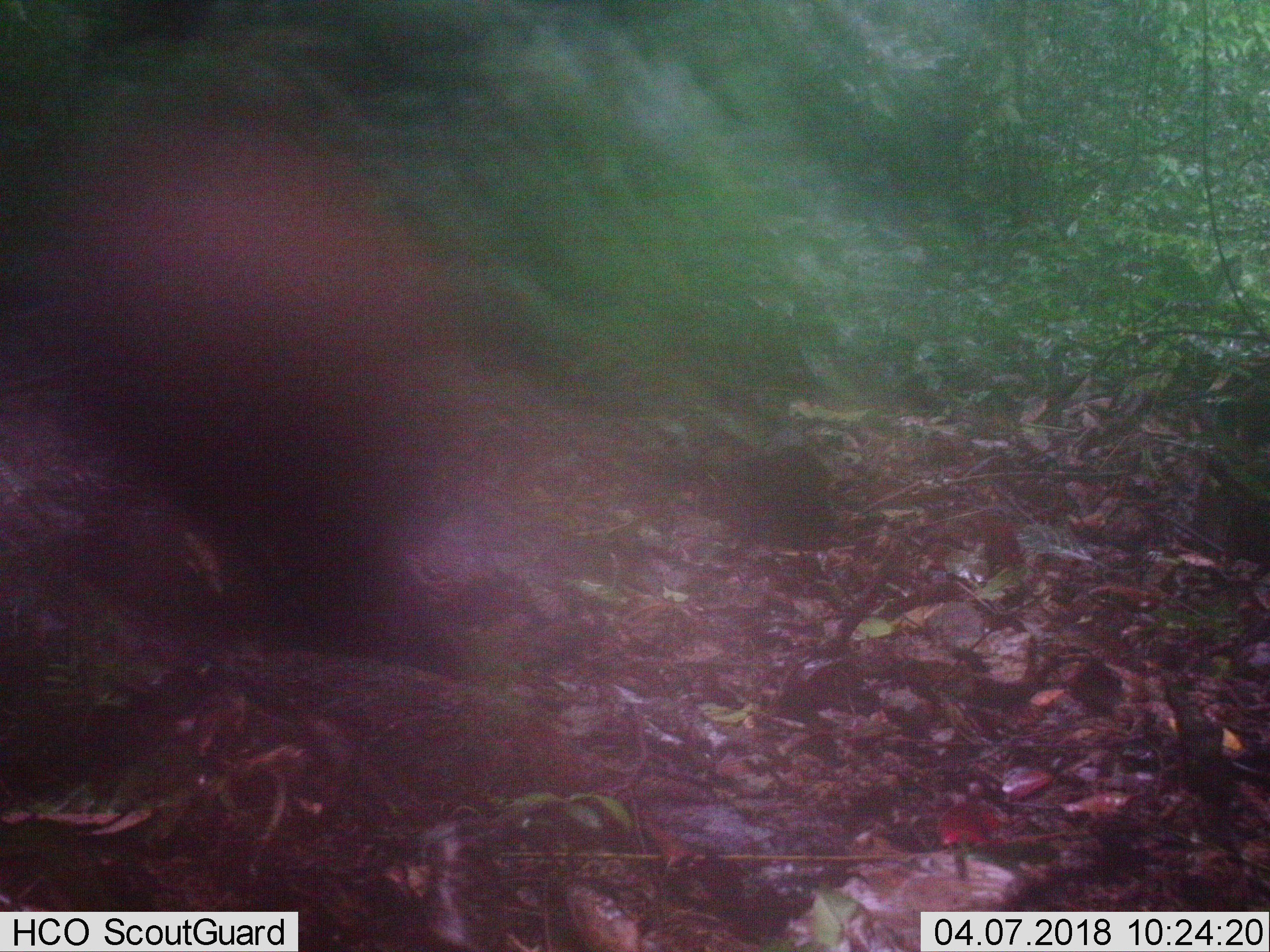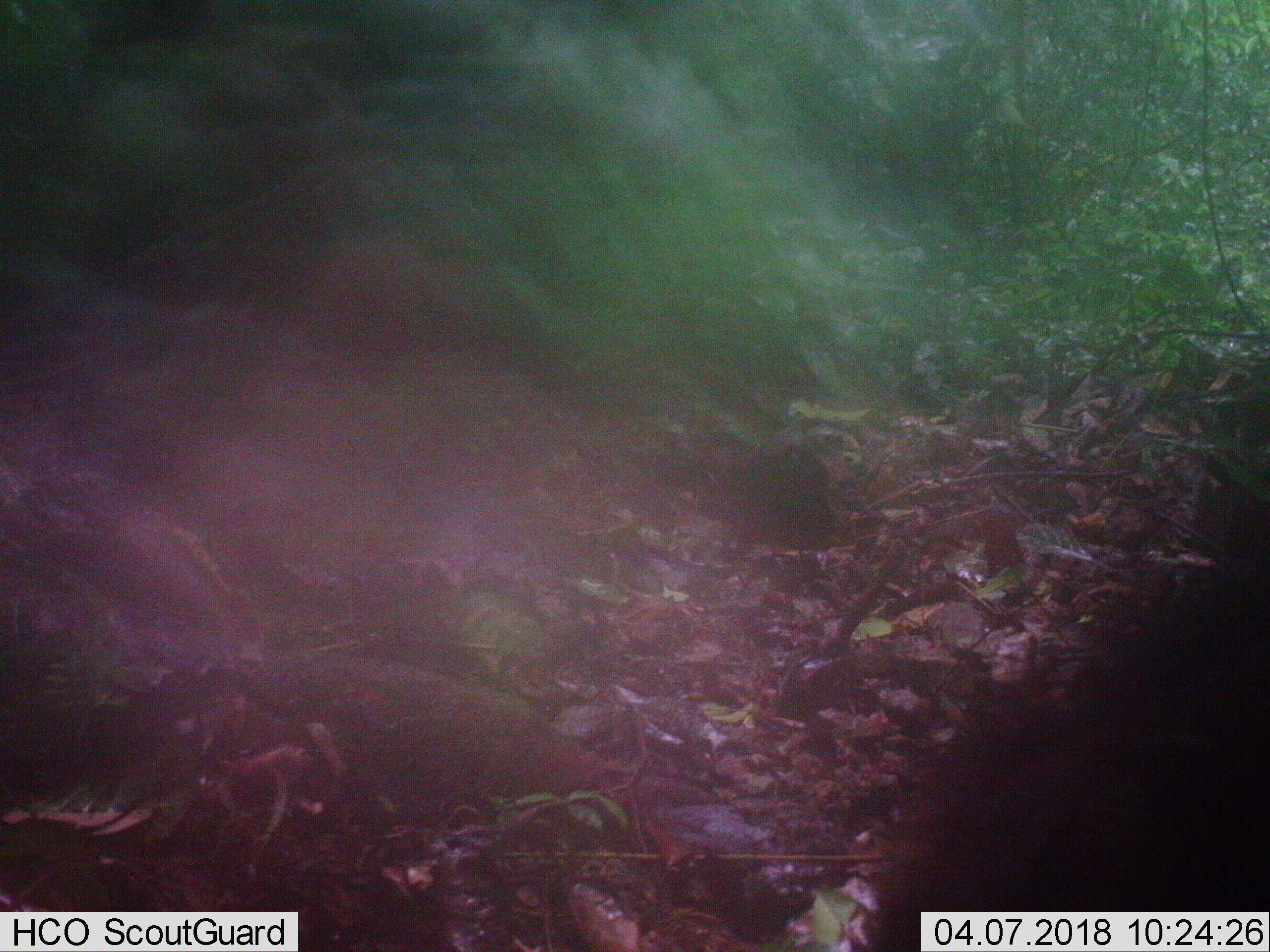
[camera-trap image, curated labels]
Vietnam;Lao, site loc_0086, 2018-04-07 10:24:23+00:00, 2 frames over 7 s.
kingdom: Animalia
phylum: Chordata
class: Mammalia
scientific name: Mammalia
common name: mammal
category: unidentified mammal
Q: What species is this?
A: Unidentified mammal (mammal) (Mammalia).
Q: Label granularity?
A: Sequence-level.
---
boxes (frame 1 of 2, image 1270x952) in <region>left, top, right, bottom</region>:
unidentified mammal: <region>44, 113, 532, 666</region>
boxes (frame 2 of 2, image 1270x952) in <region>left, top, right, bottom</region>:
unidentified mammal: <region>884, 503, 1270, 949</region>